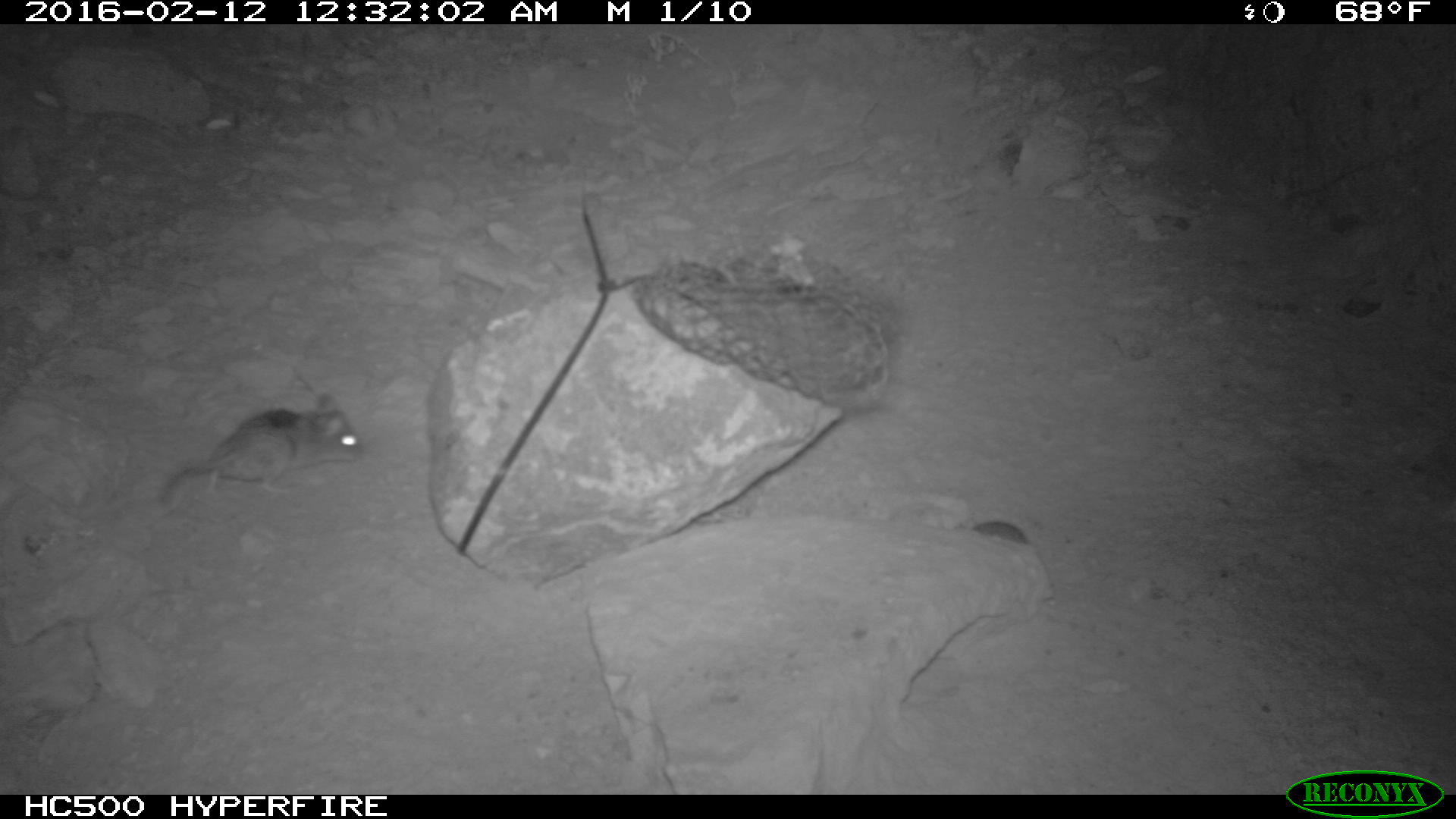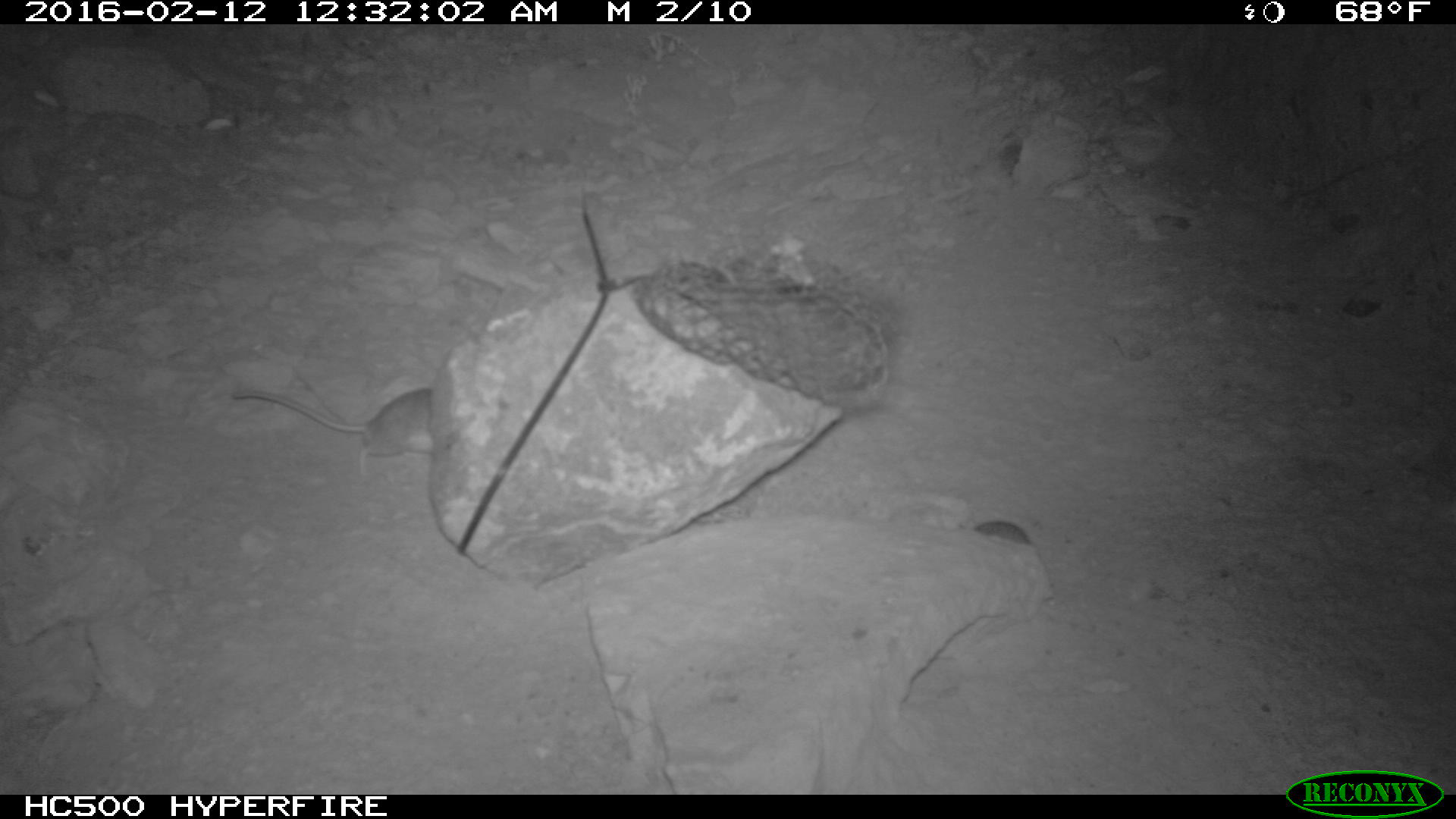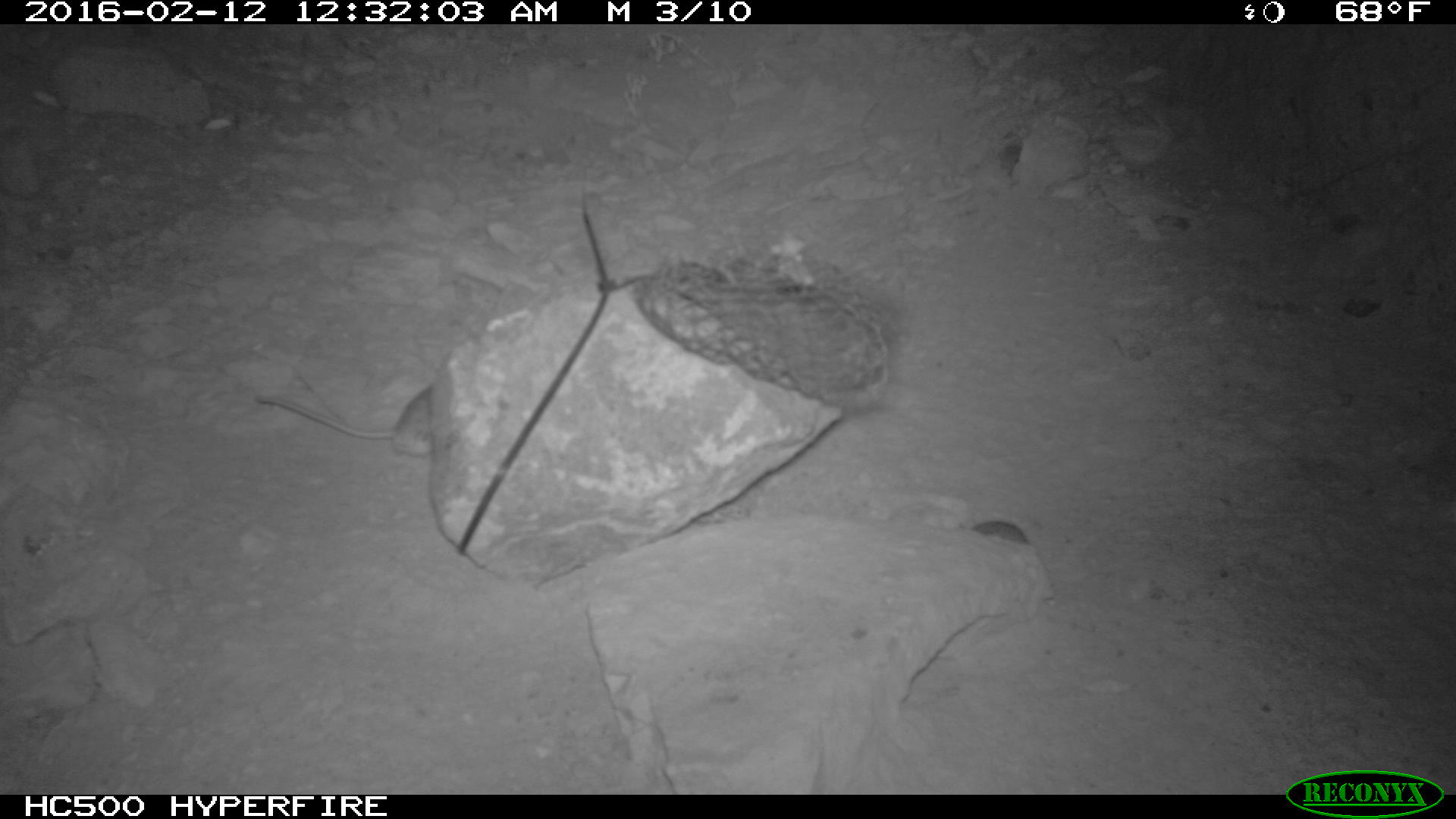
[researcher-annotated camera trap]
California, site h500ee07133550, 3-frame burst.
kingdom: Animalia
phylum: Chordata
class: Mammalia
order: Rodentia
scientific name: Rodentia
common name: rodent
Rodent (Rodentia).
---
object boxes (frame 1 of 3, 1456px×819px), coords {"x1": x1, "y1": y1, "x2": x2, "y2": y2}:
rodent: {"x1": 154, "y1": 392, "x2": 366, "y2": 504}; {"x1": 949, "y1": 517, "x2": 1031, "y2": 546}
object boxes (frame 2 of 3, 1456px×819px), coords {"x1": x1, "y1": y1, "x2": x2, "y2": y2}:
rodent: {"x1": 231, "y1": 384, "x2": 435, "y2": 467}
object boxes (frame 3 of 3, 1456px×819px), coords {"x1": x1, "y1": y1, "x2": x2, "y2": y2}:
rodent: {"x1": 252, "y1": 384, "x2": 432, "y2": 455}; {"x1": 970, "y1": 520, "x2": 1029, "y2": 544}